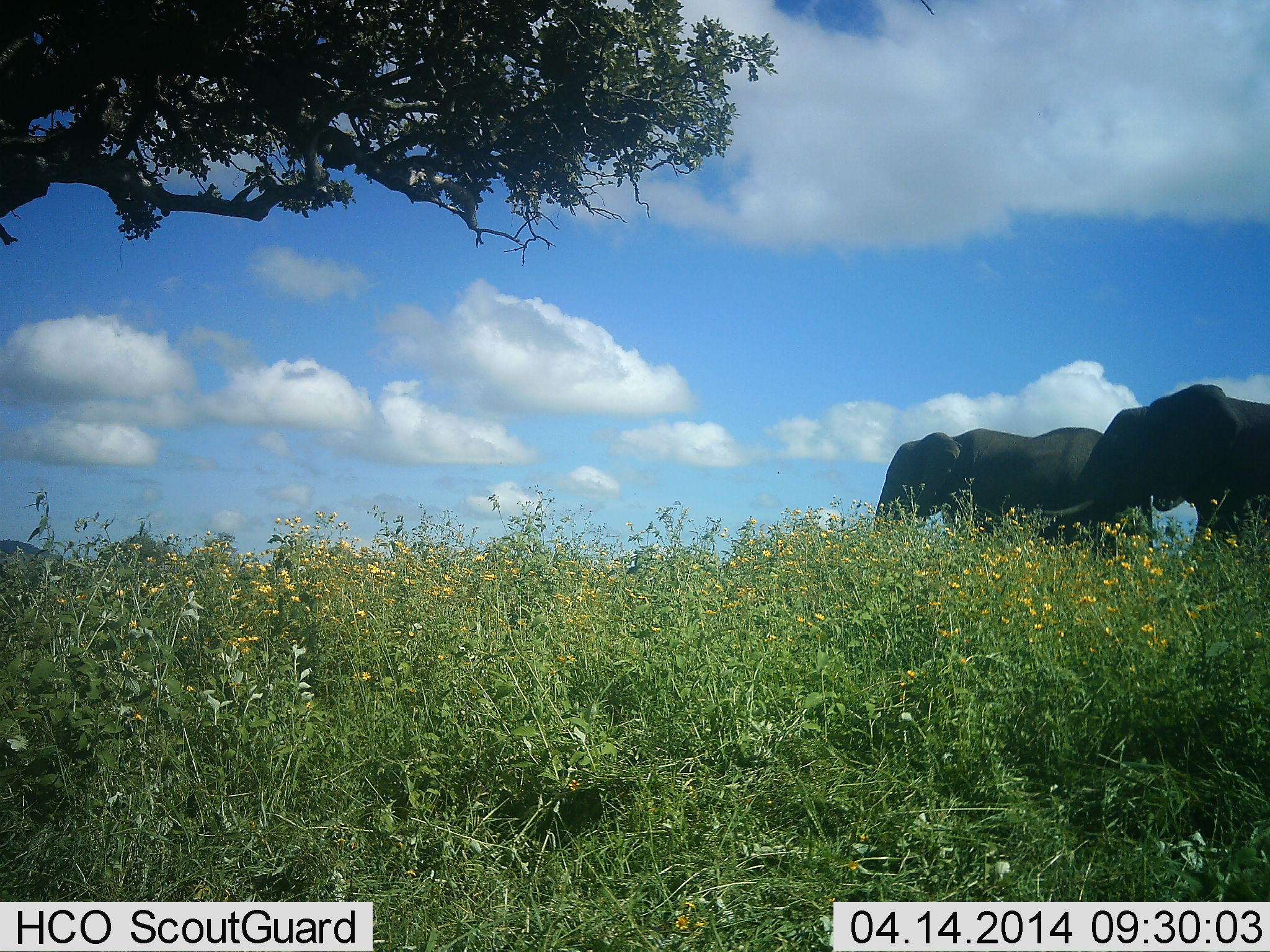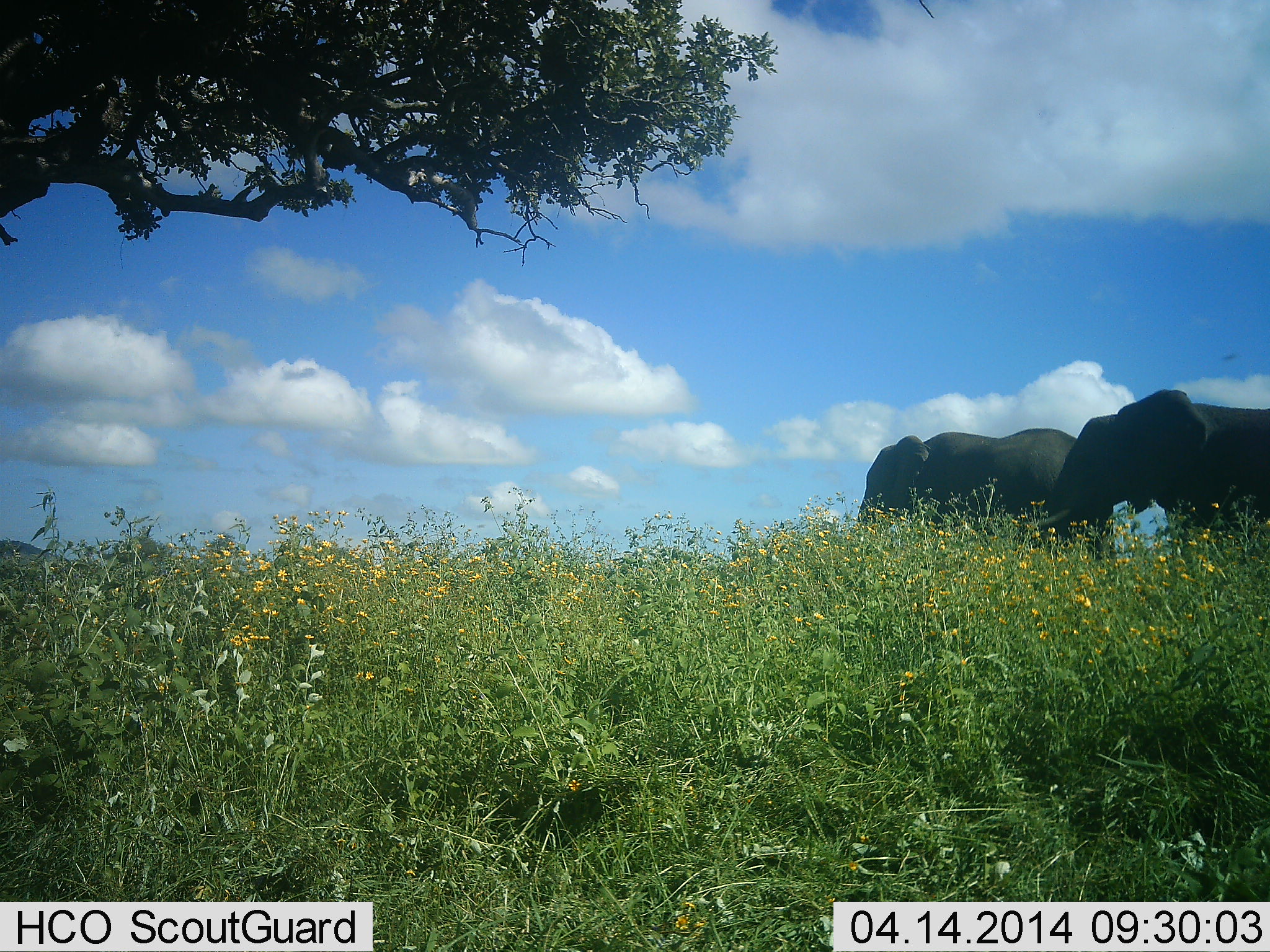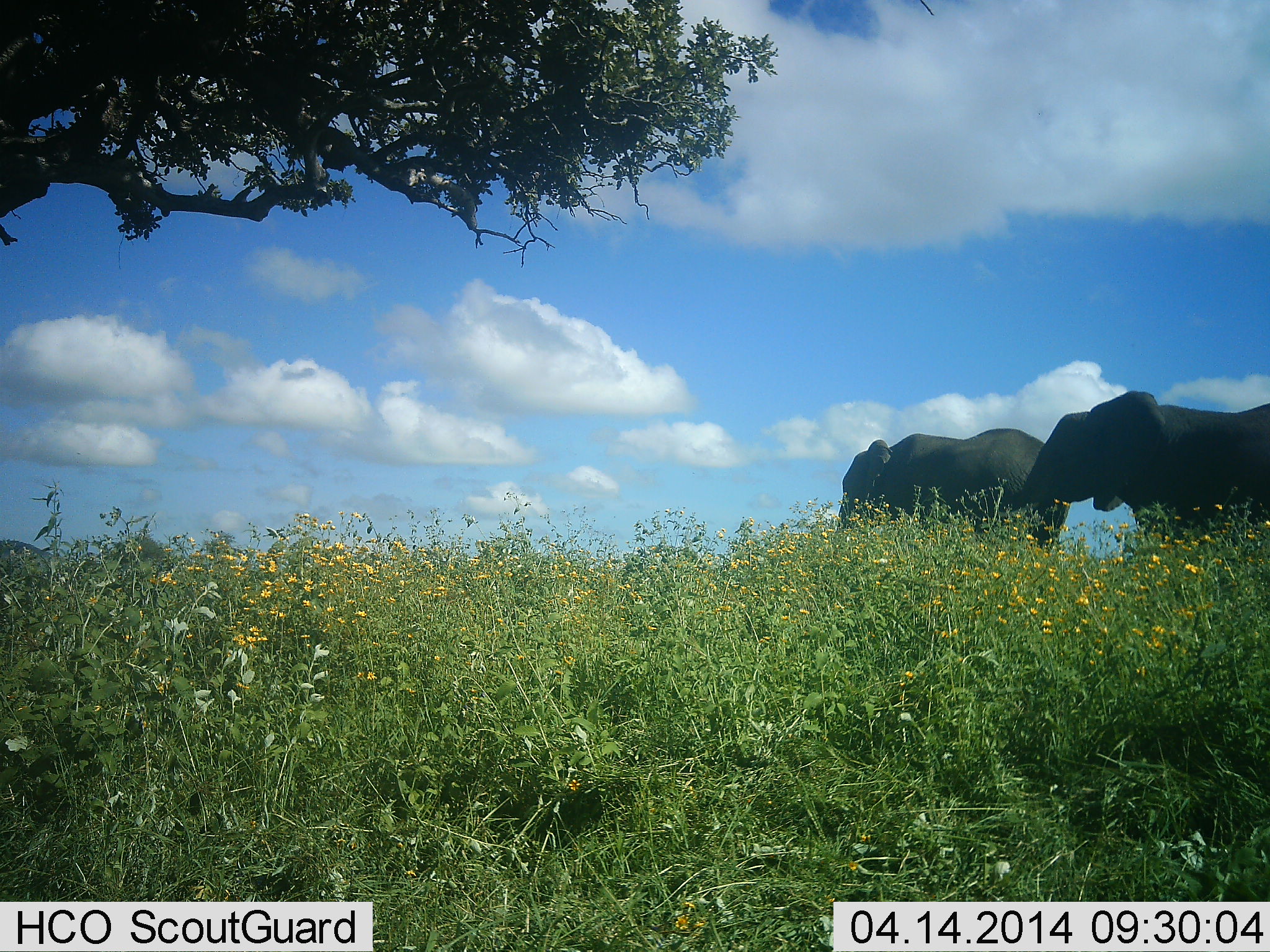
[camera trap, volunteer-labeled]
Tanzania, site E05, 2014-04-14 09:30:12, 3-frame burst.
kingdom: Animalia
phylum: Chordata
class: Mammalia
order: Proboscidea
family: Elephantidae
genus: Loxodonta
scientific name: Loxodonta africana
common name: african bush elephant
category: elephant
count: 2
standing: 18%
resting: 0%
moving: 82%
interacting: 0%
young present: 0%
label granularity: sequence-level